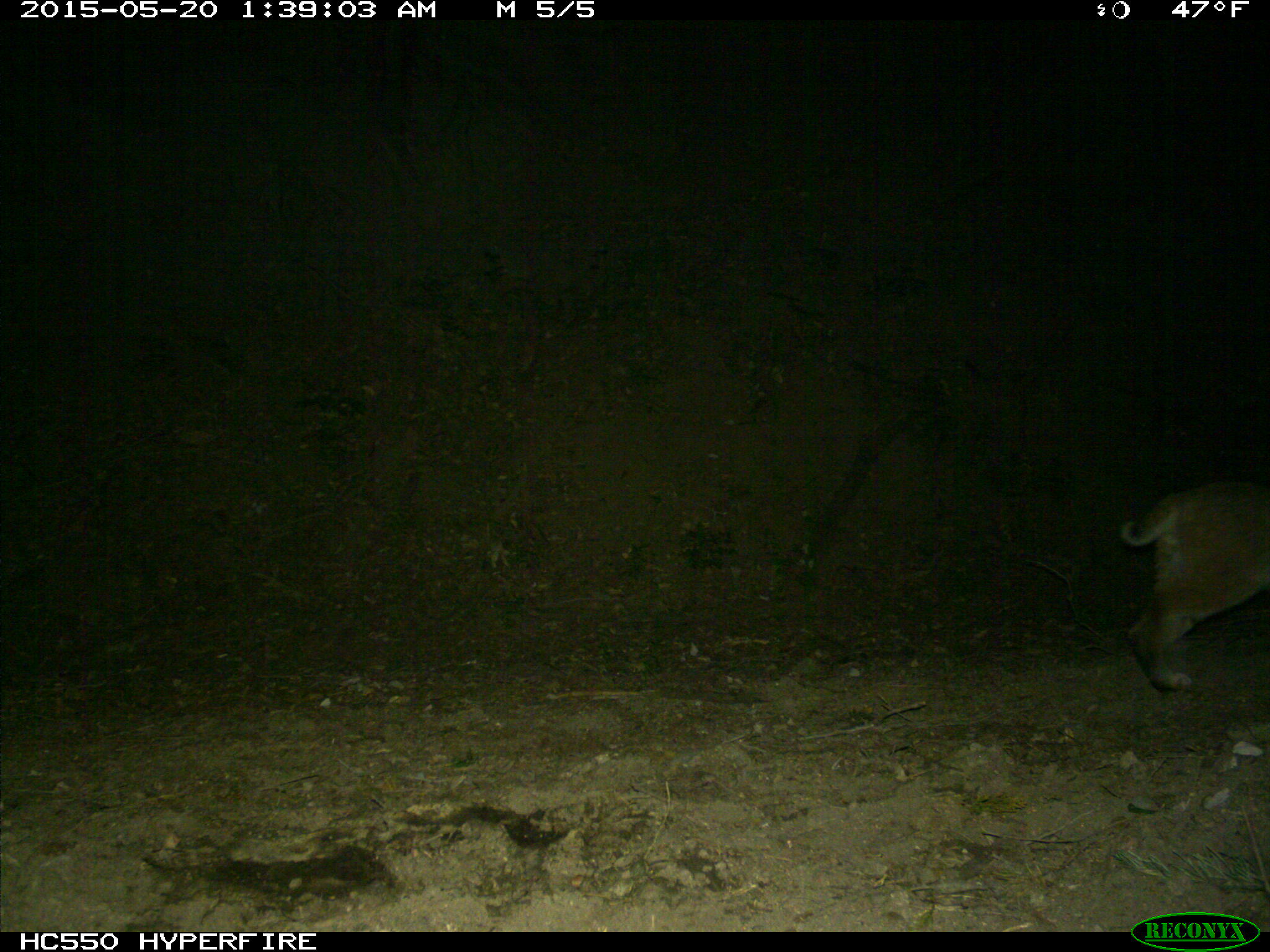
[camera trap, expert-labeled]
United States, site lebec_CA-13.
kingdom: Animalia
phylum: Chordata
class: Mammalia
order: Carnivora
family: Felidae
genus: Lynx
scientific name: Lynx rufus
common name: bobcat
Lynx rufus (bobcat).